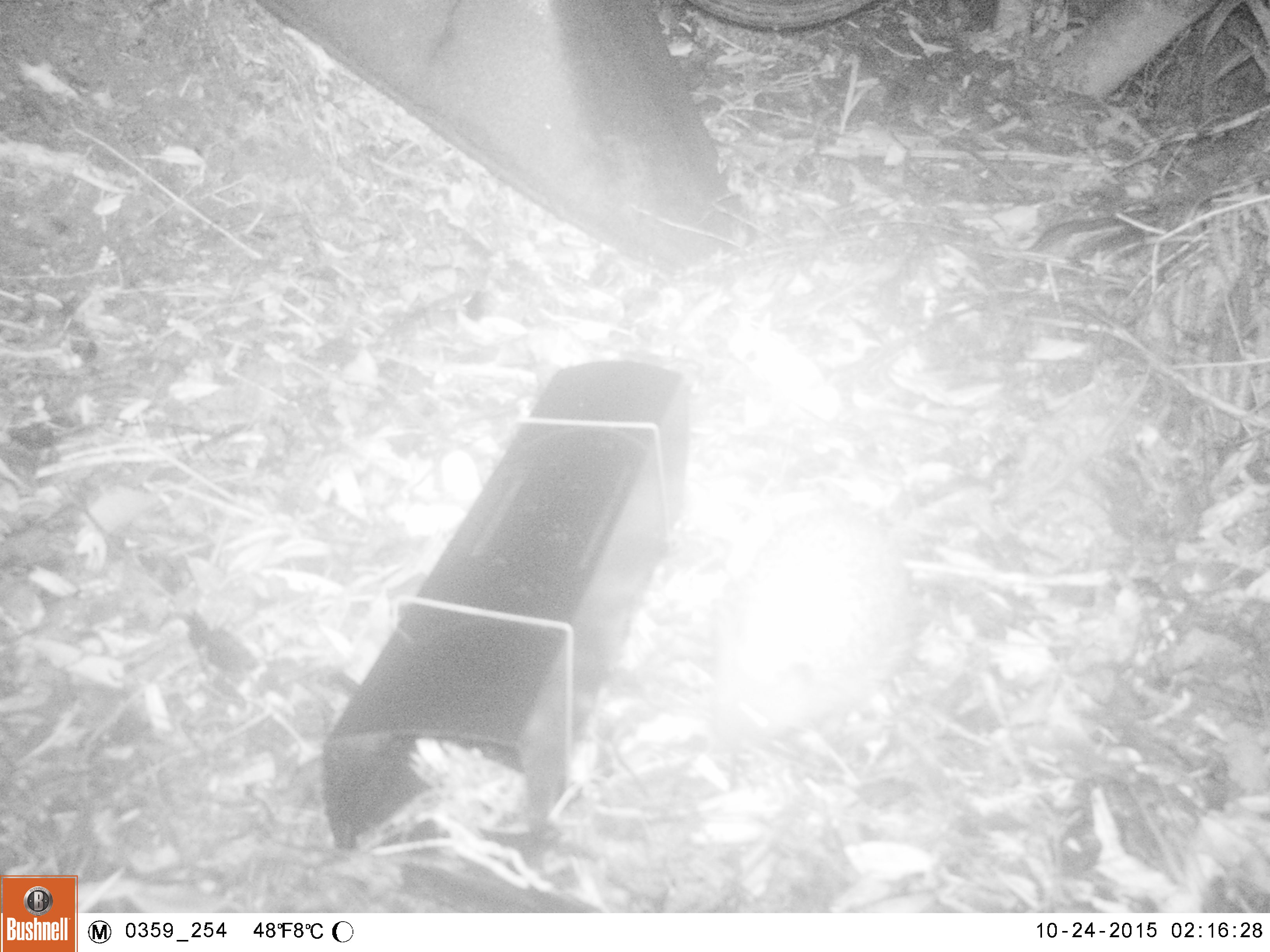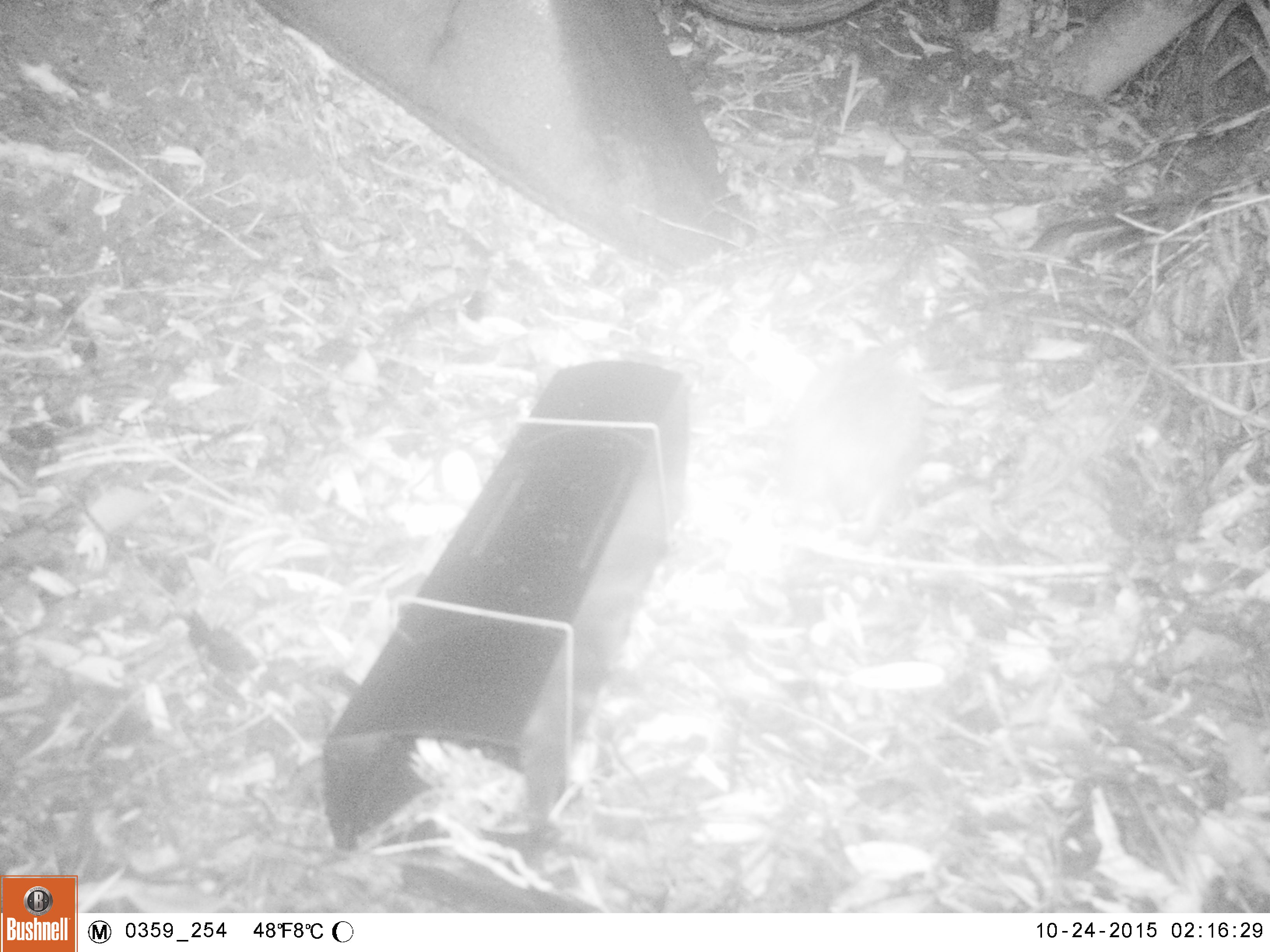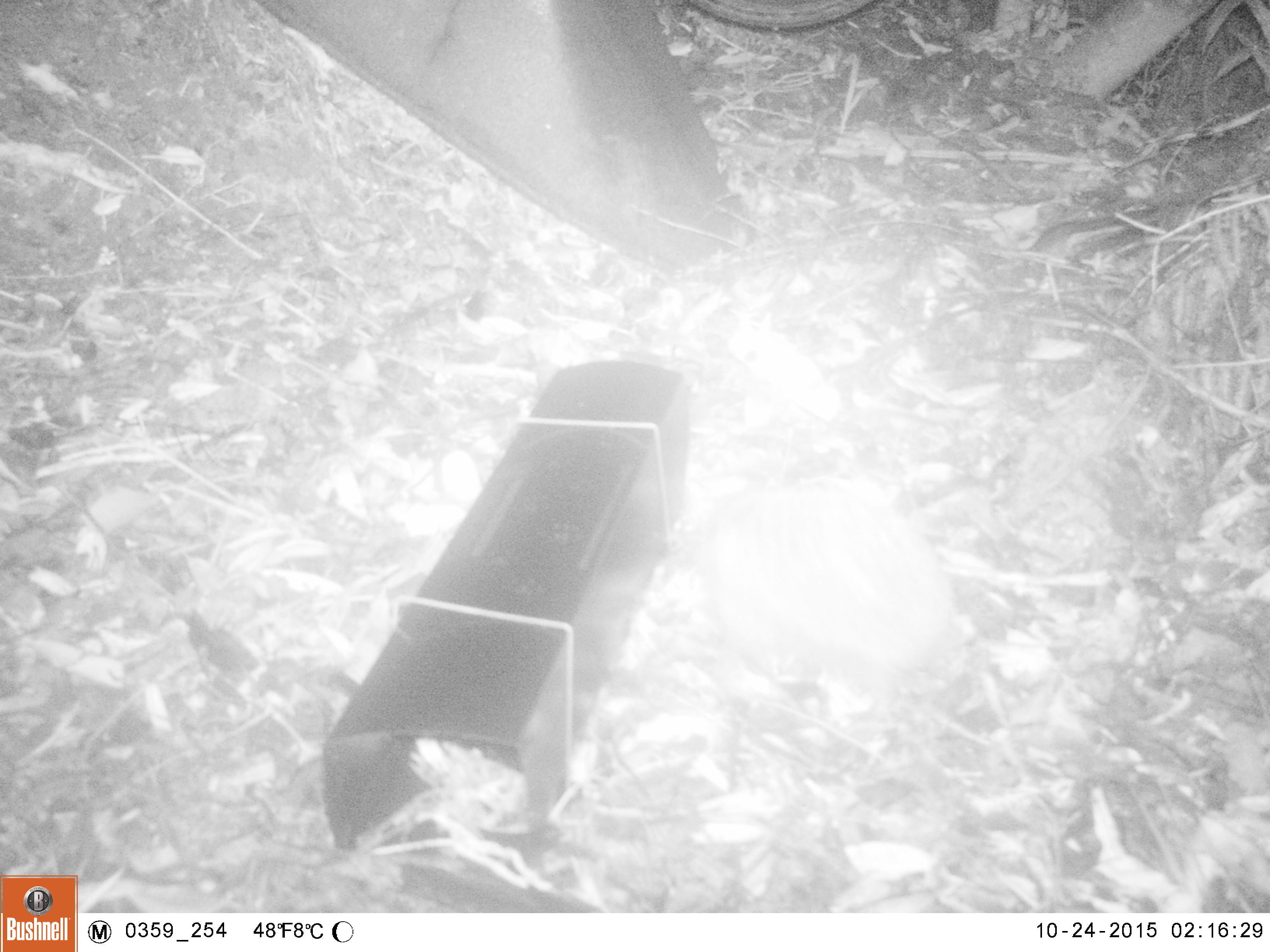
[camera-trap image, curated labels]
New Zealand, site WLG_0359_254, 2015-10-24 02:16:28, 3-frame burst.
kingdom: Animalia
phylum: Chordata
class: Mammalia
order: Eulipotyphla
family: Erinaceidae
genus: Erinaceus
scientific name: Erinaceus europaeus europaeus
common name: european hedgehog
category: hedgehog